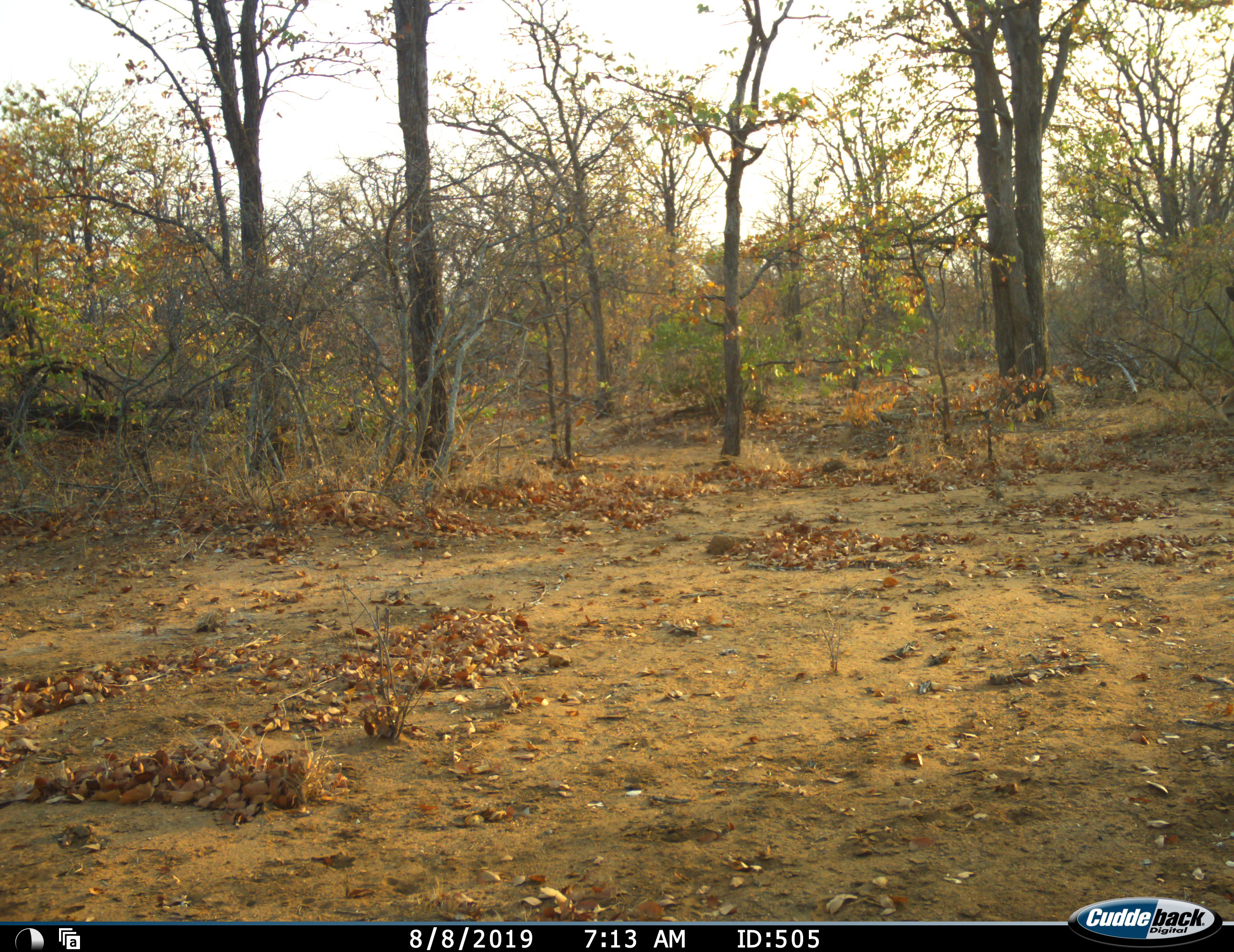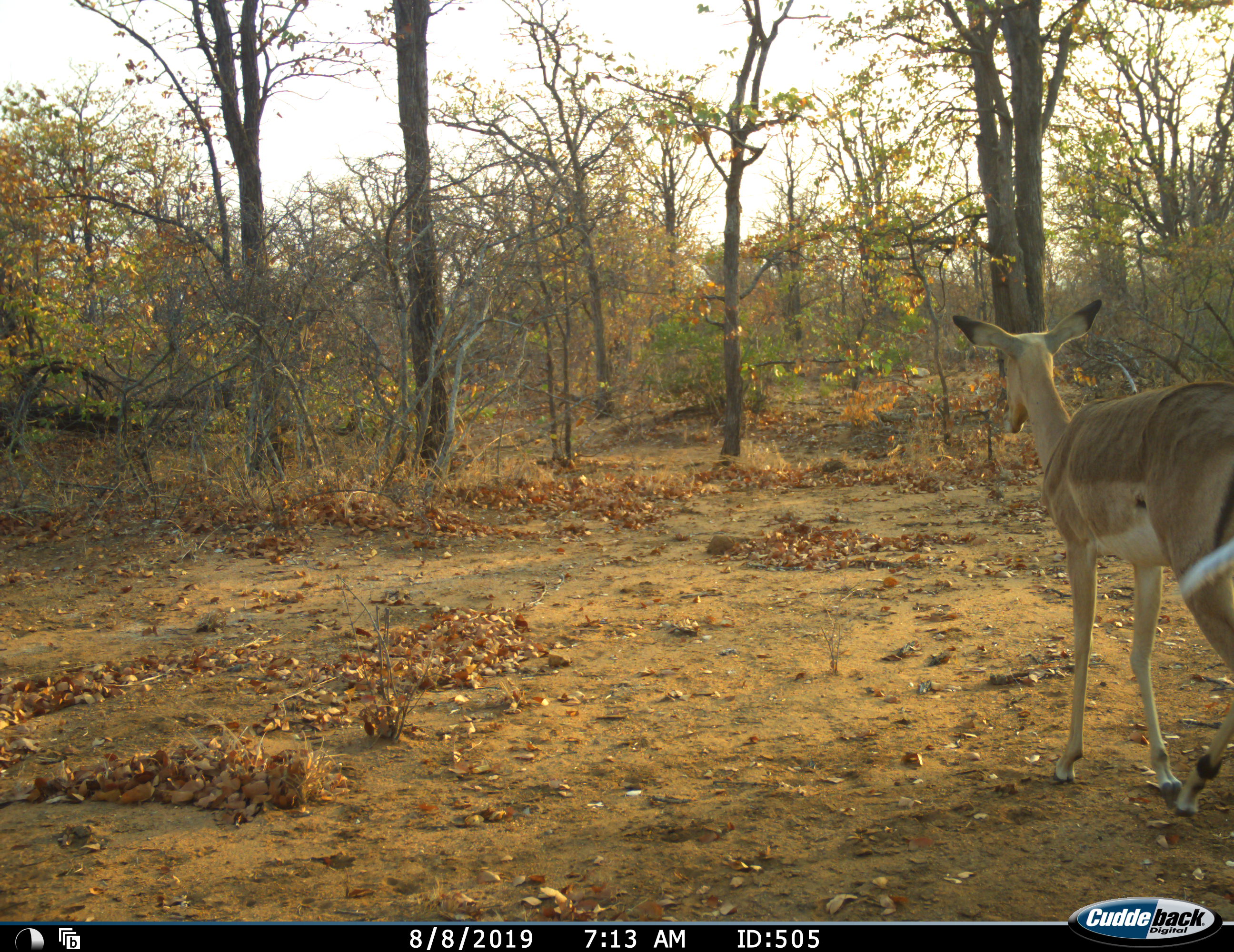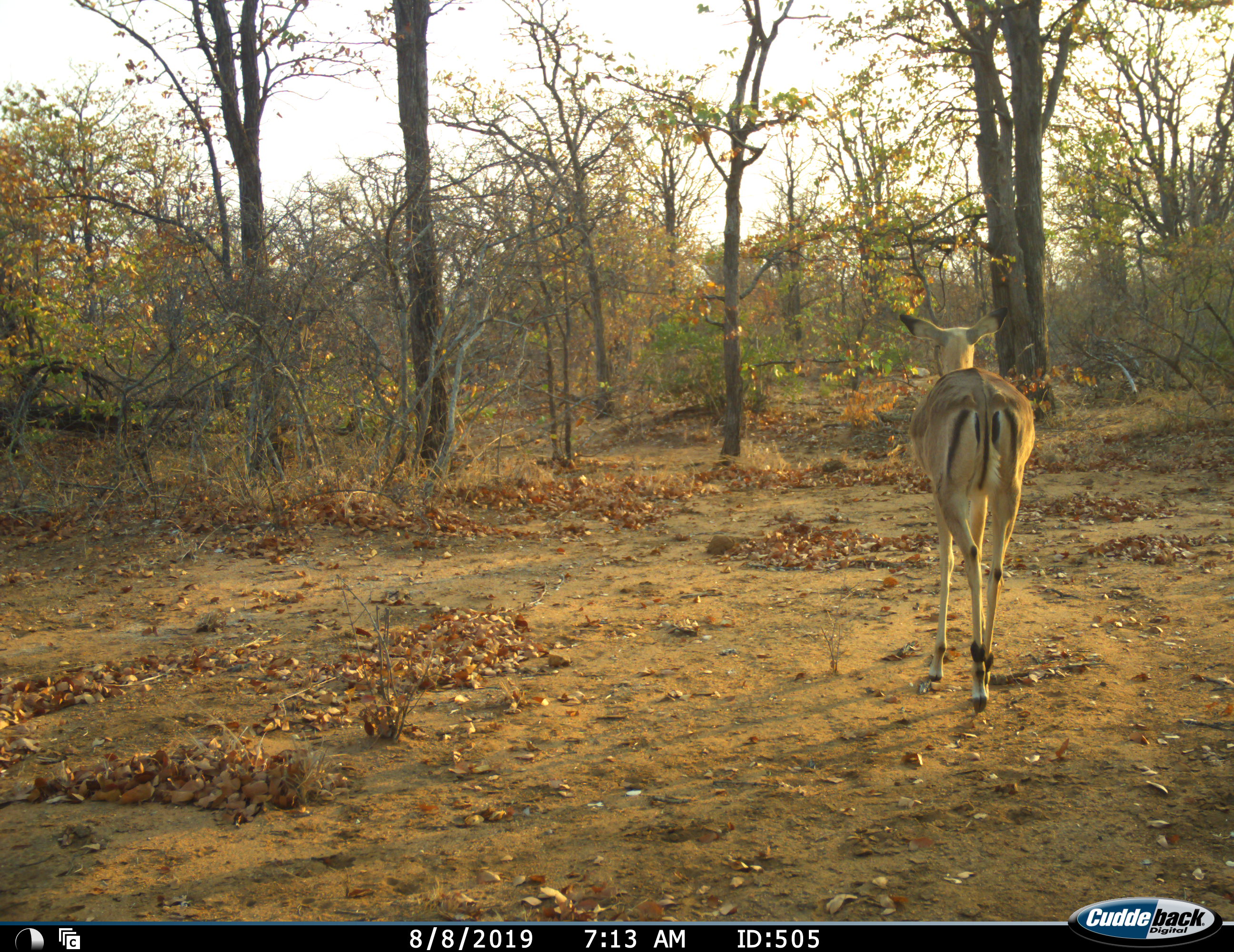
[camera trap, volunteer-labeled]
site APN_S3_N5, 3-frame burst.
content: unidentified animal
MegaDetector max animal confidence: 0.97